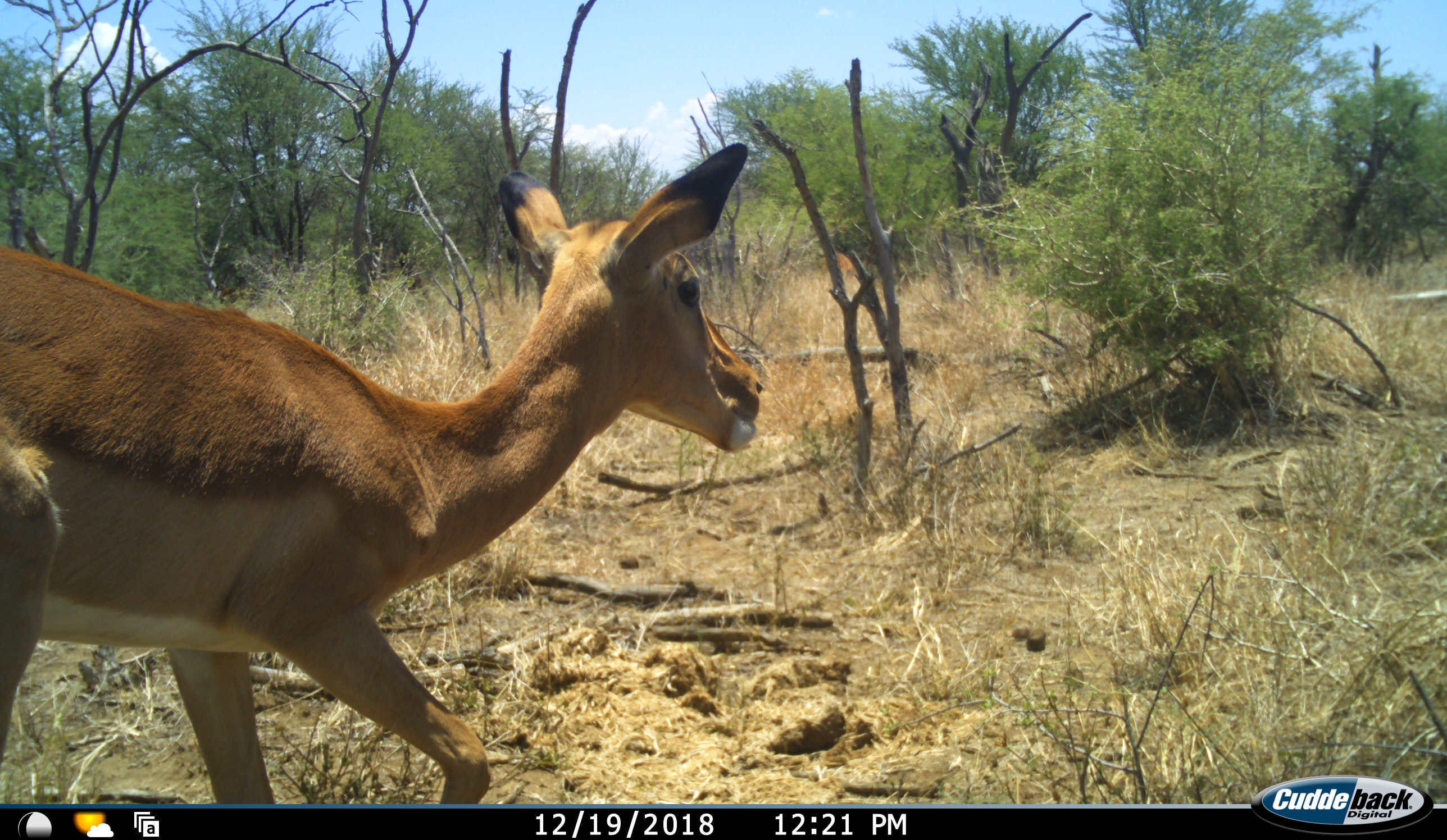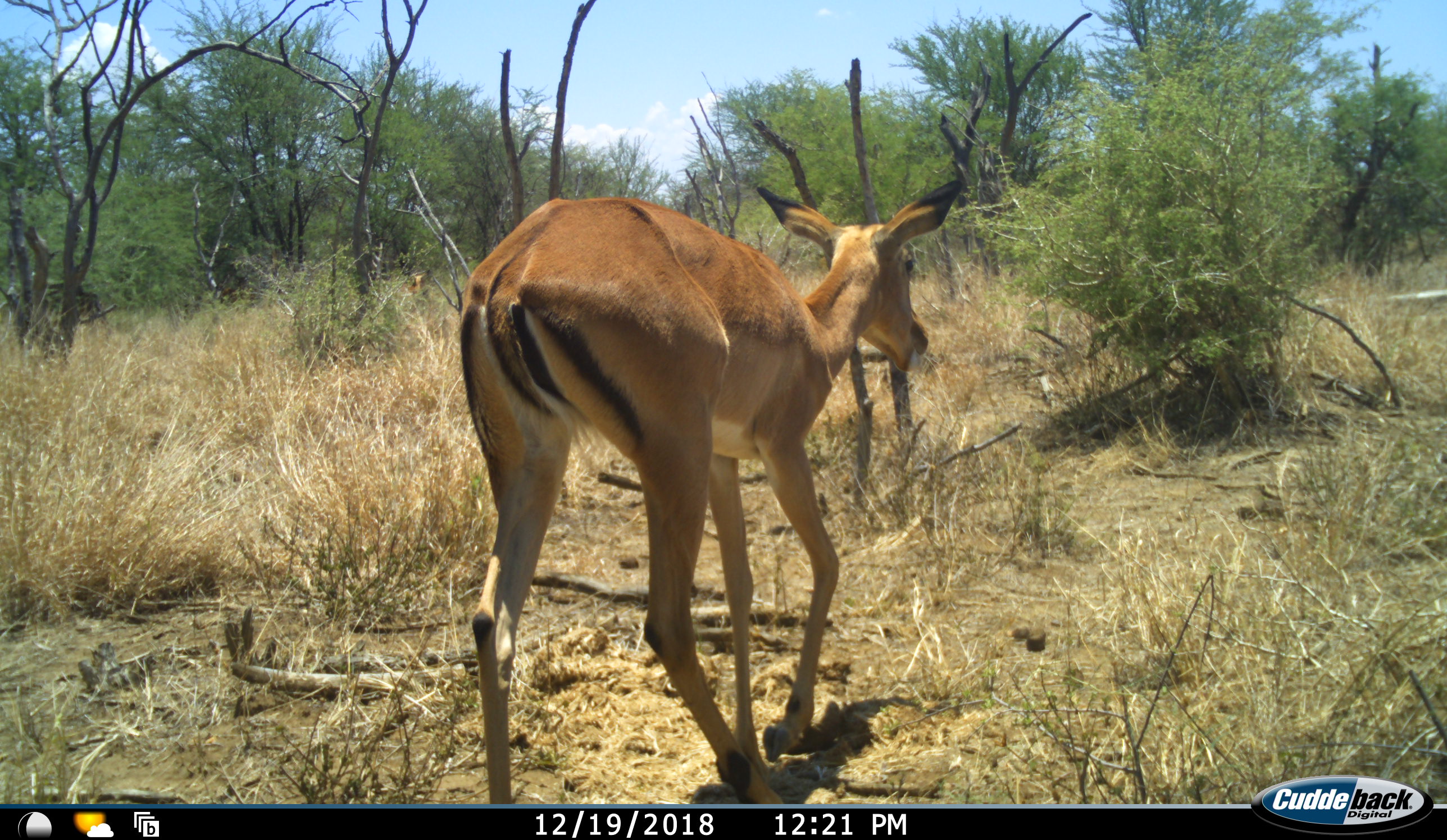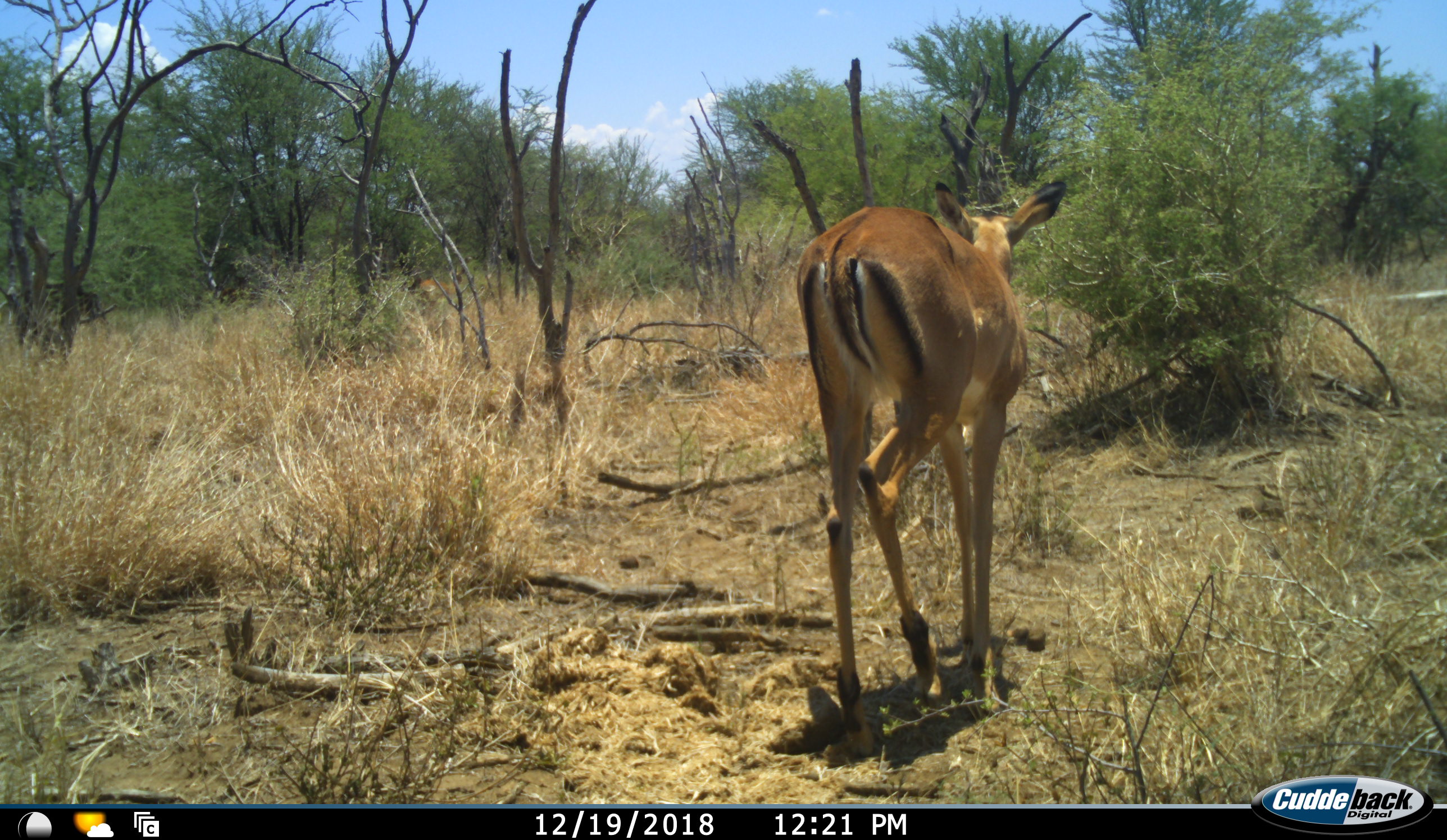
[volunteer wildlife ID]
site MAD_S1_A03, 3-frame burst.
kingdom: Animalia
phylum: Chordata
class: Mammalia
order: Artiodactyla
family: Bovidae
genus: Aepyceros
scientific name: Aepyceros melampus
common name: impala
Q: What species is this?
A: Impala (Aepyceros melampus).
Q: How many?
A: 1.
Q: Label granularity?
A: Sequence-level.